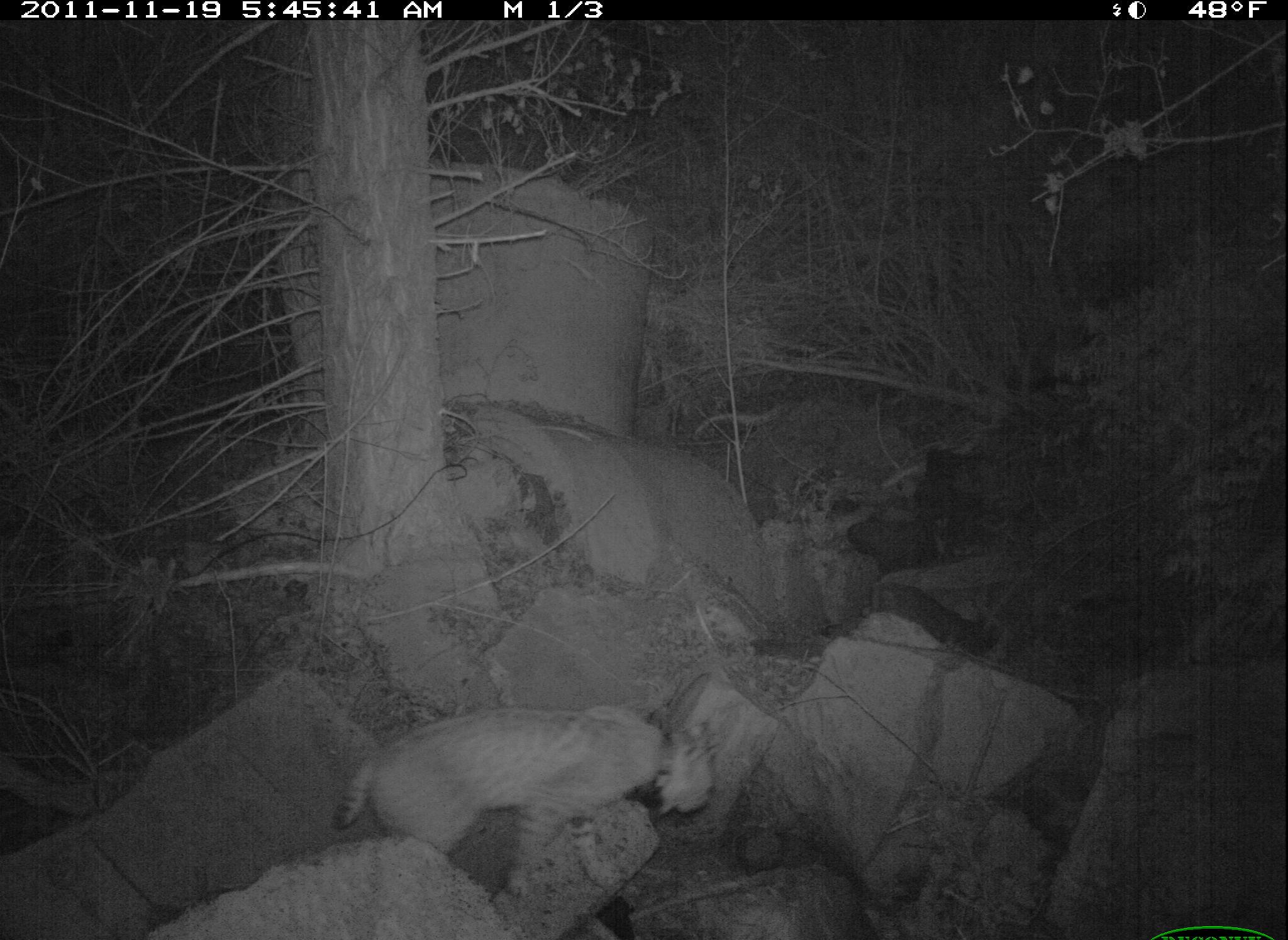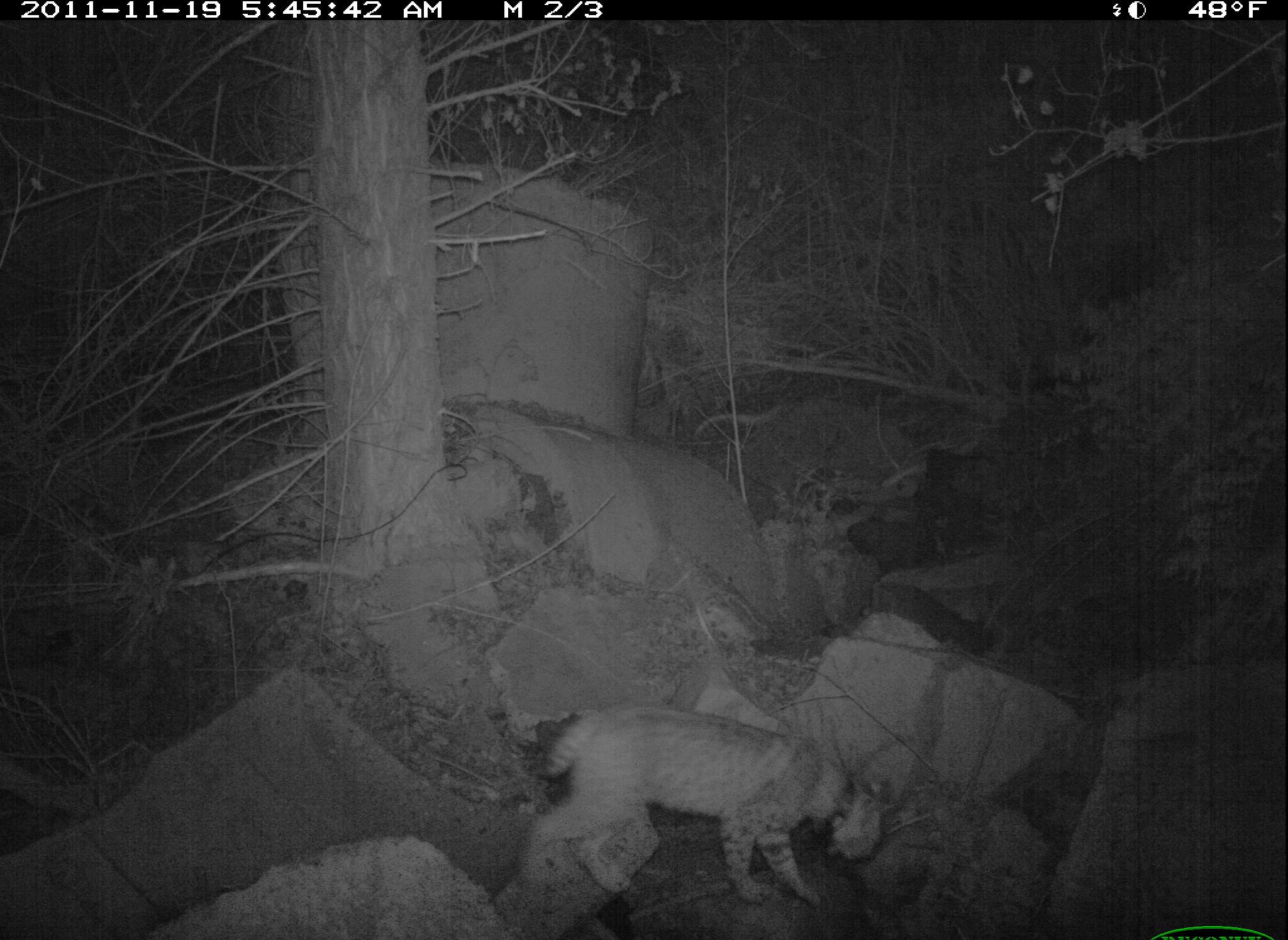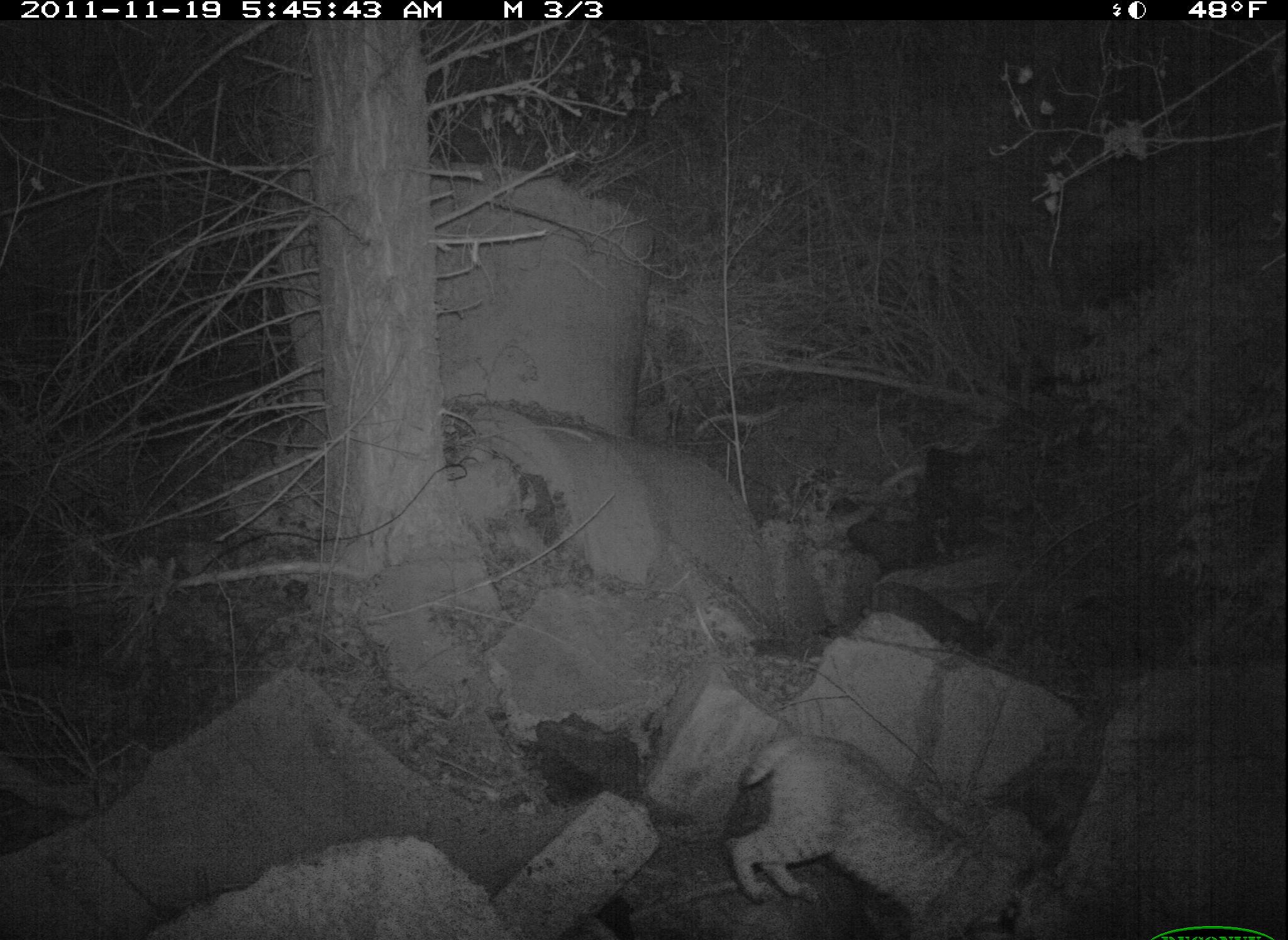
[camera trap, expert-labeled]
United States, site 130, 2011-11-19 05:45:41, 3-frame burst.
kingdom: Animalia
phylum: Chordata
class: Mammalia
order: Carnivora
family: Felidae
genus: Lynx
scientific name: Lynx rufus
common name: bobcat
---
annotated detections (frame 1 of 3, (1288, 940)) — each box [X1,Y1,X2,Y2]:
bobcat: [333,678,739,891]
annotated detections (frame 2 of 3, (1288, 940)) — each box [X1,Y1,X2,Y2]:
bobcat: [528,683,905,933]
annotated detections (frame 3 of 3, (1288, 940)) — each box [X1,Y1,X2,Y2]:
bobcat: [714,705,1038,940]